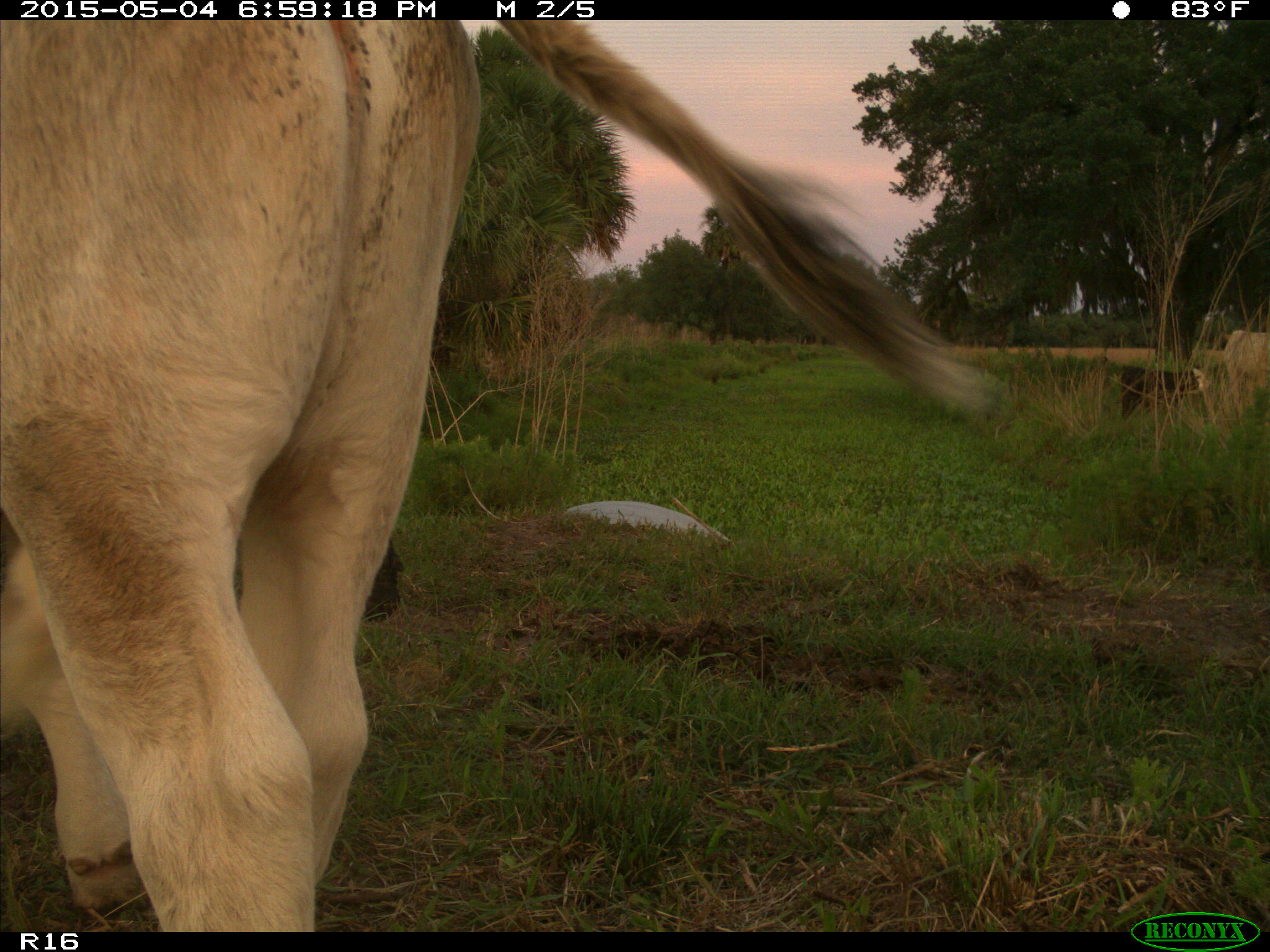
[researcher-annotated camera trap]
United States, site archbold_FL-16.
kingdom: Animalia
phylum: Chordata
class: Mammalia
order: Artiodactyla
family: Bovidae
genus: Bos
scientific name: Bos taurus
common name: domestic cow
Bos taurus (domestic cow).